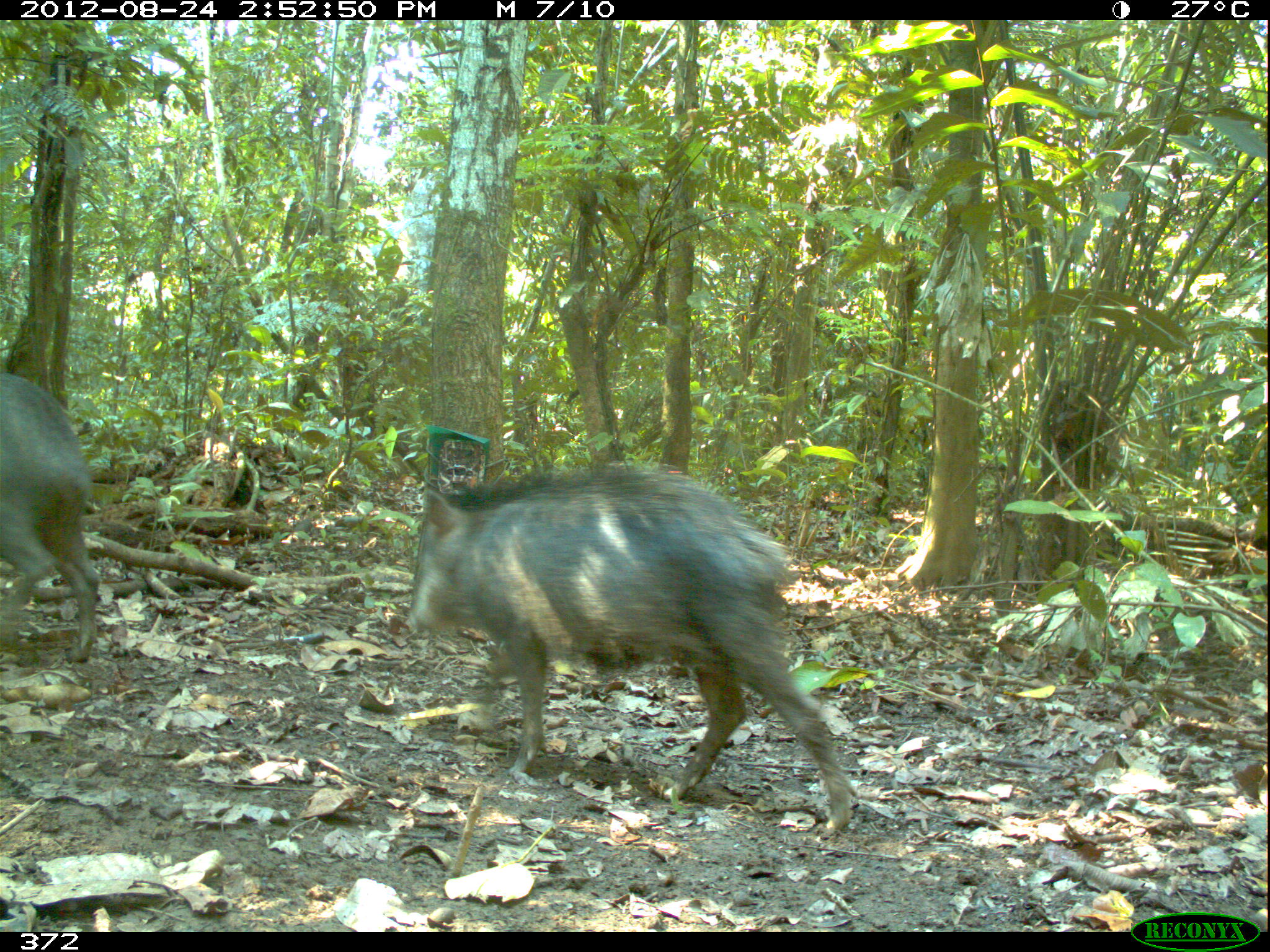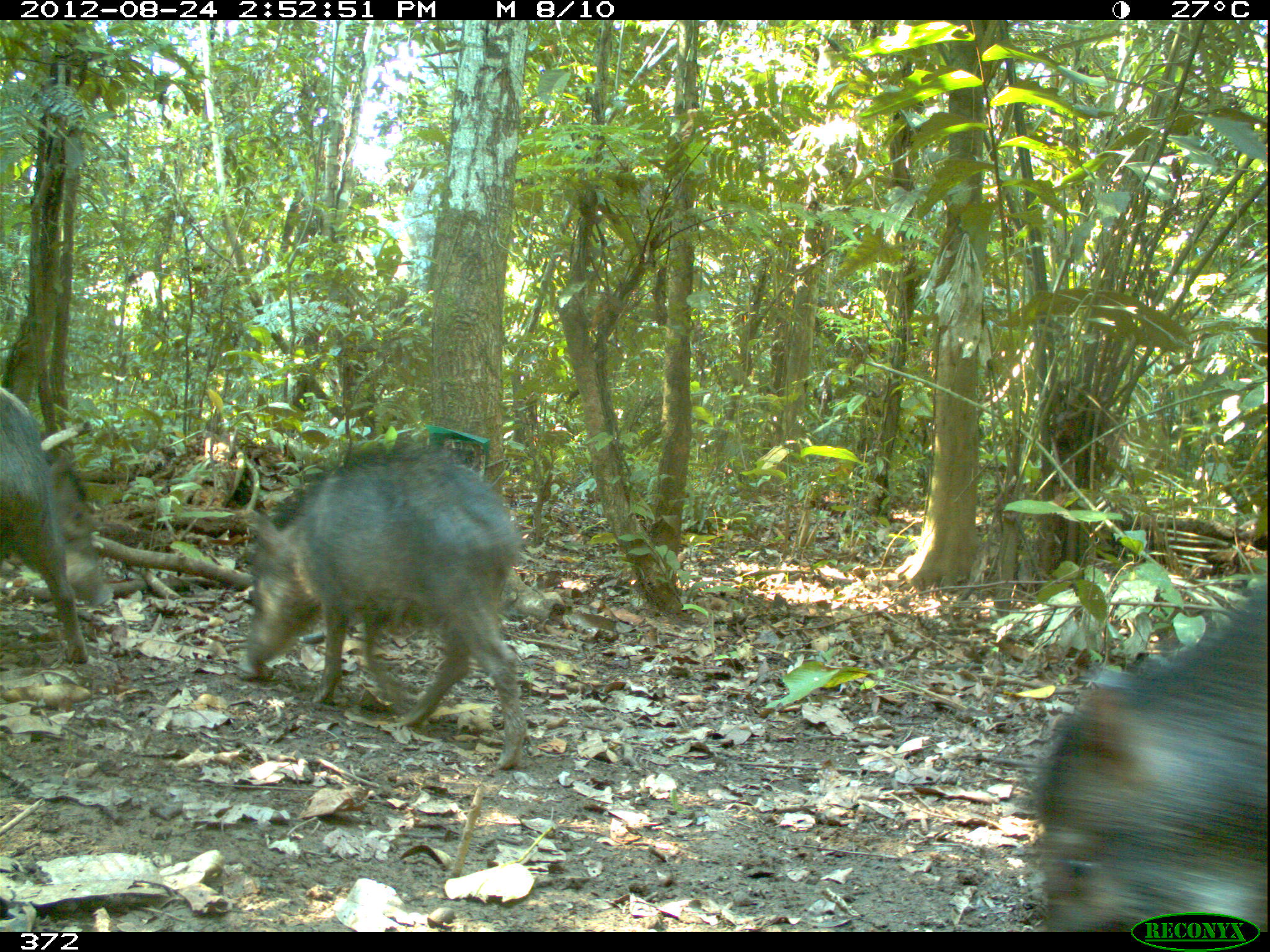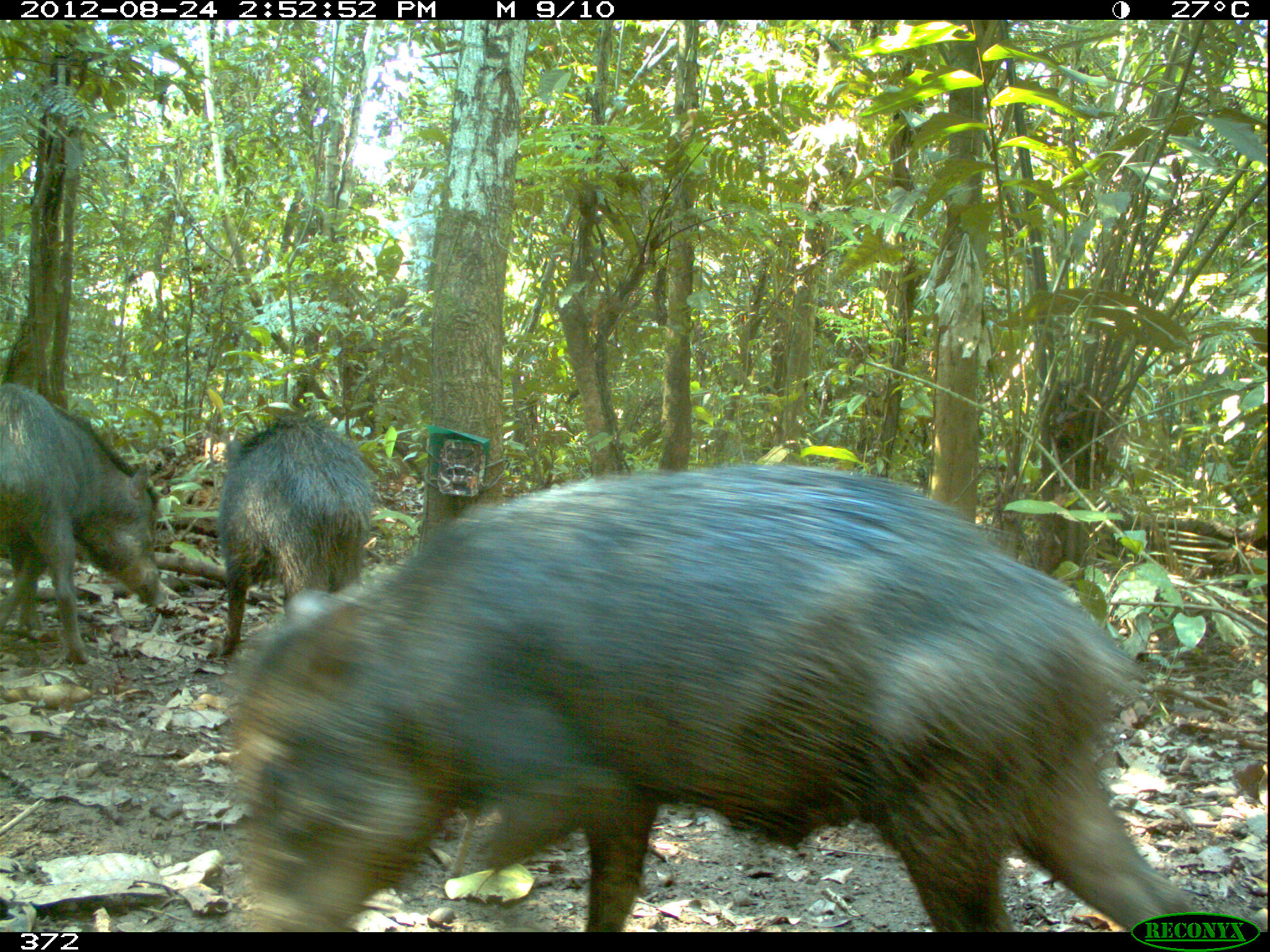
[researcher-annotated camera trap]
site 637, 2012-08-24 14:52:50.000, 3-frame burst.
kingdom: Animalia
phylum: Chordata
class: Mammalia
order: Artiodactyla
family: Tayassuidae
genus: Tayassu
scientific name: Tayassu pecari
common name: white-lipped peccary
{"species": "Tayassu pecari (white-lipped peccary)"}